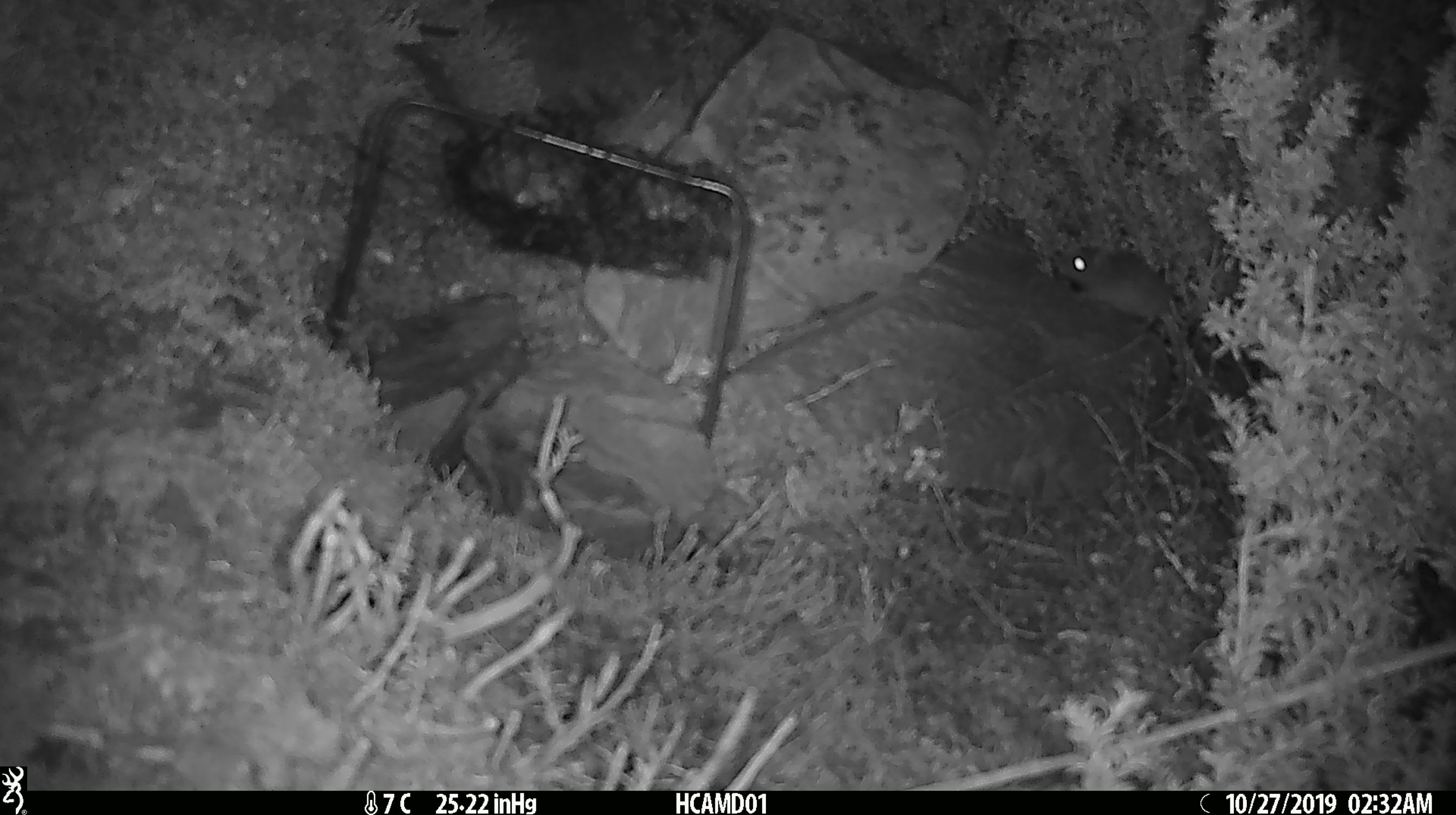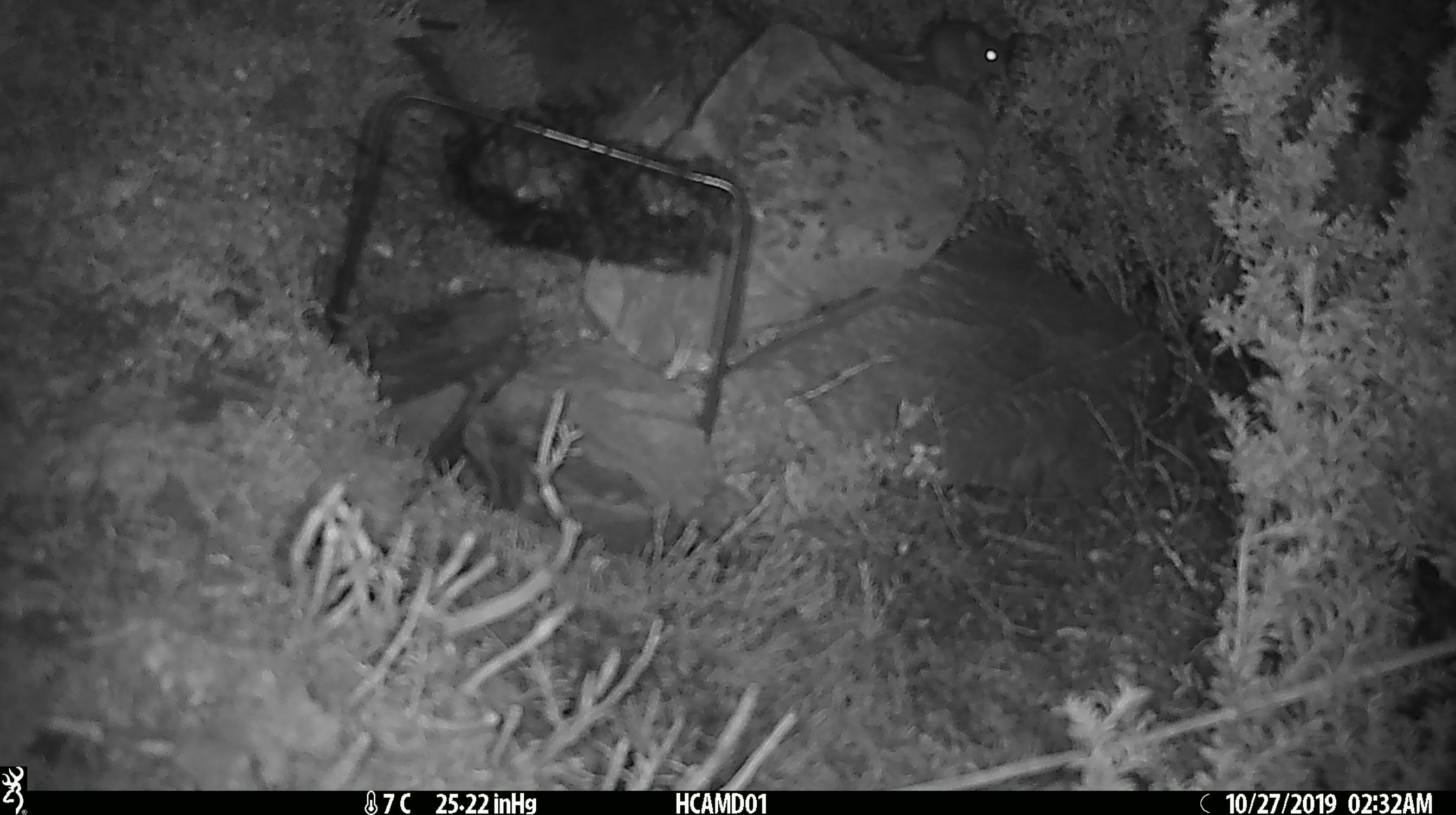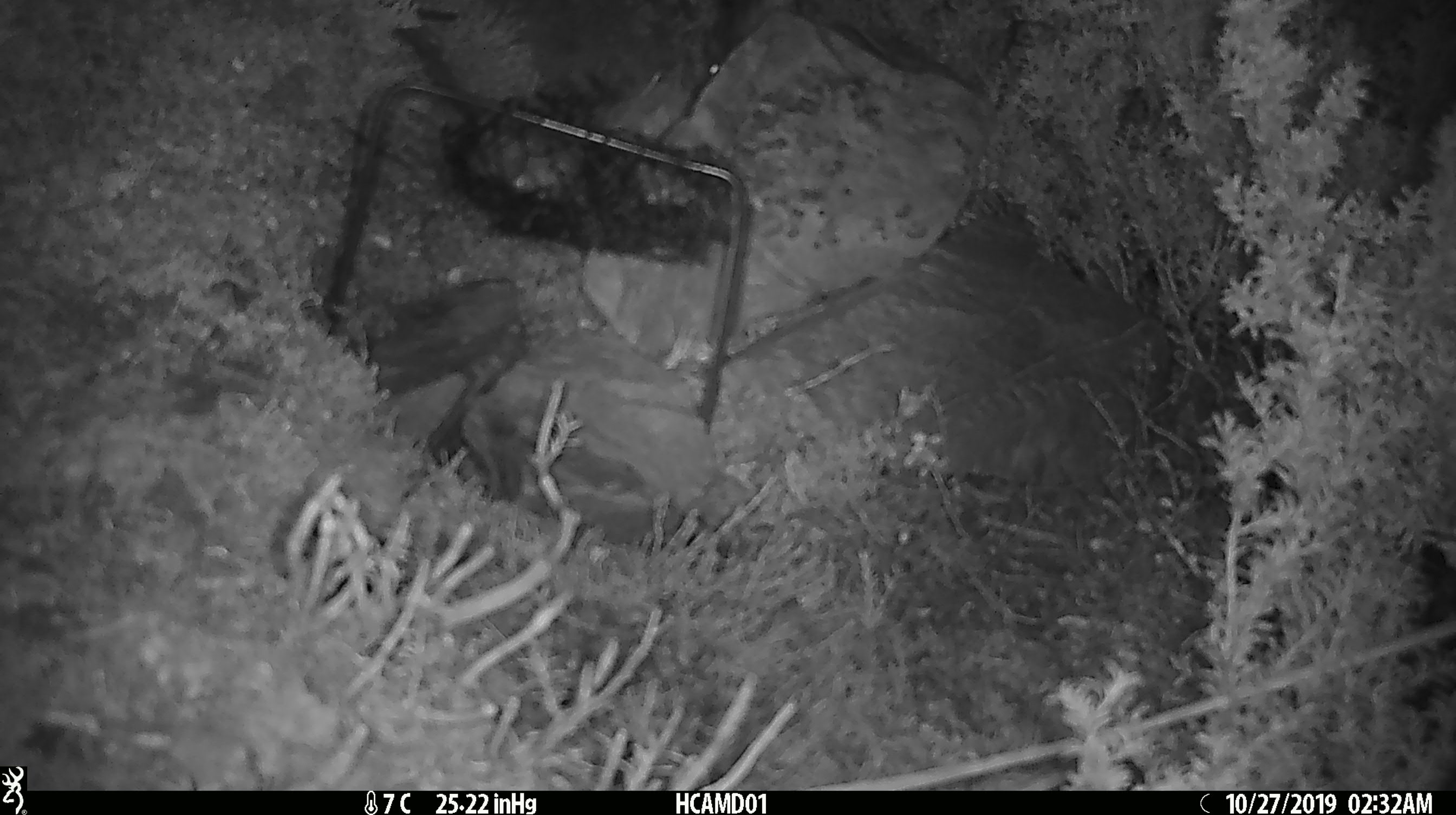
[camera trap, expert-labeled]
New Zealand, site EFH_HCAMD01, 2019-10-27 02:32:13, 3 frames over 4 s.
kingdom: Animalia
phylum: Chordata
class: Mammalia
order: Rodentia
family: Muridae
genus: Mus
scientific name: Mus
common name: mouse